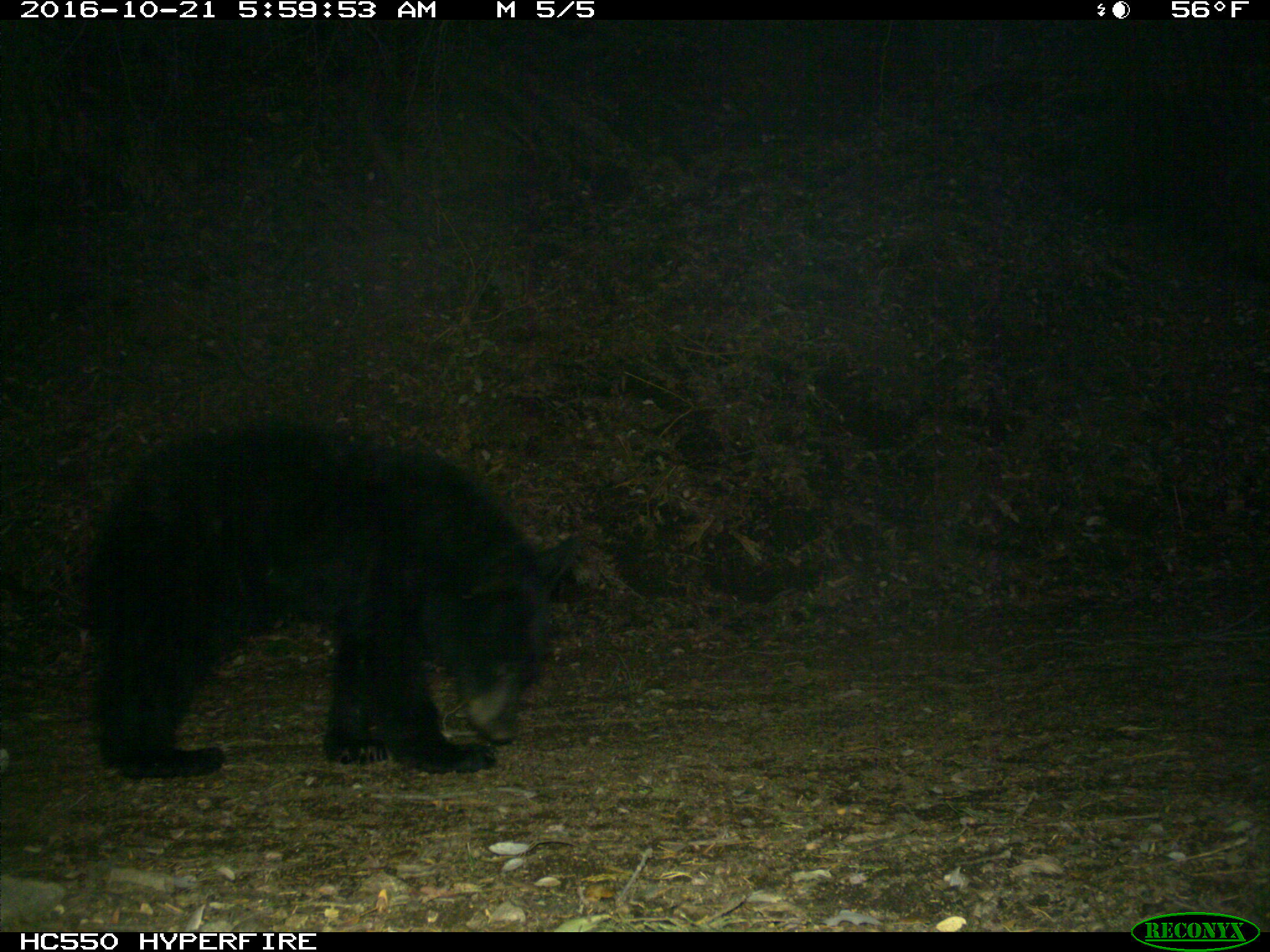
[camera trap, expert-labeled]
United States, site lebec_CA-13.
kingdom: Animalia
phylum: Chordata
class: Mammalia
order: Carnivora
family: Ursidae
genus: Ursus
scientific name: Ursus americanus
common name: american black bear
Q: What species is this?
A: Ursus americanus (american black bear).